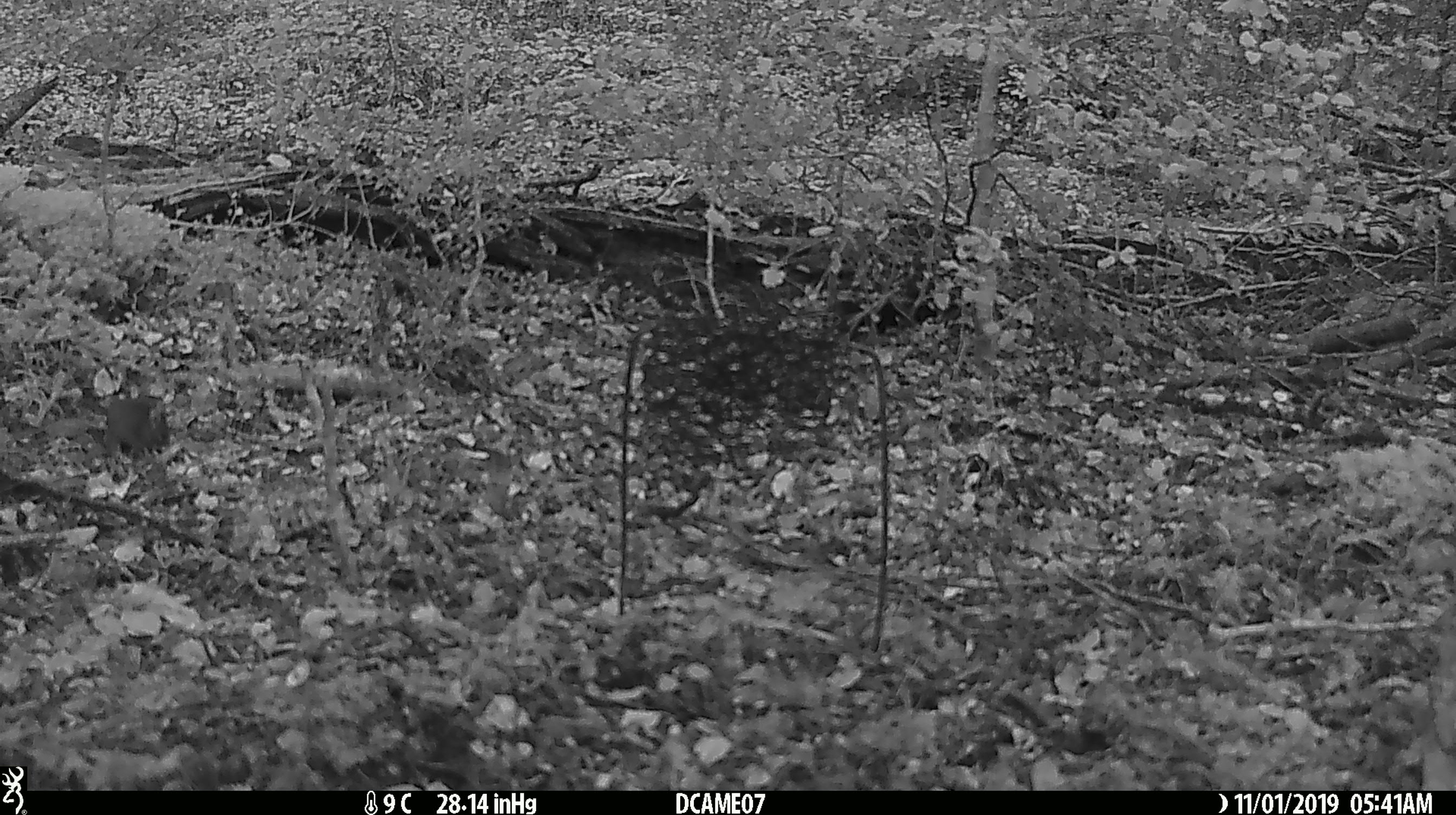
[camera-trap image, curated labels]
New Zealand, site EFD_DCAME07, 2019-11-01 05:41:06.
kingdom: Animalia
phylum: Chordata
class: Mammalia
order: Rodentia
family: Muridae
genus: Mus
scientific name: Mus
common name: mouse